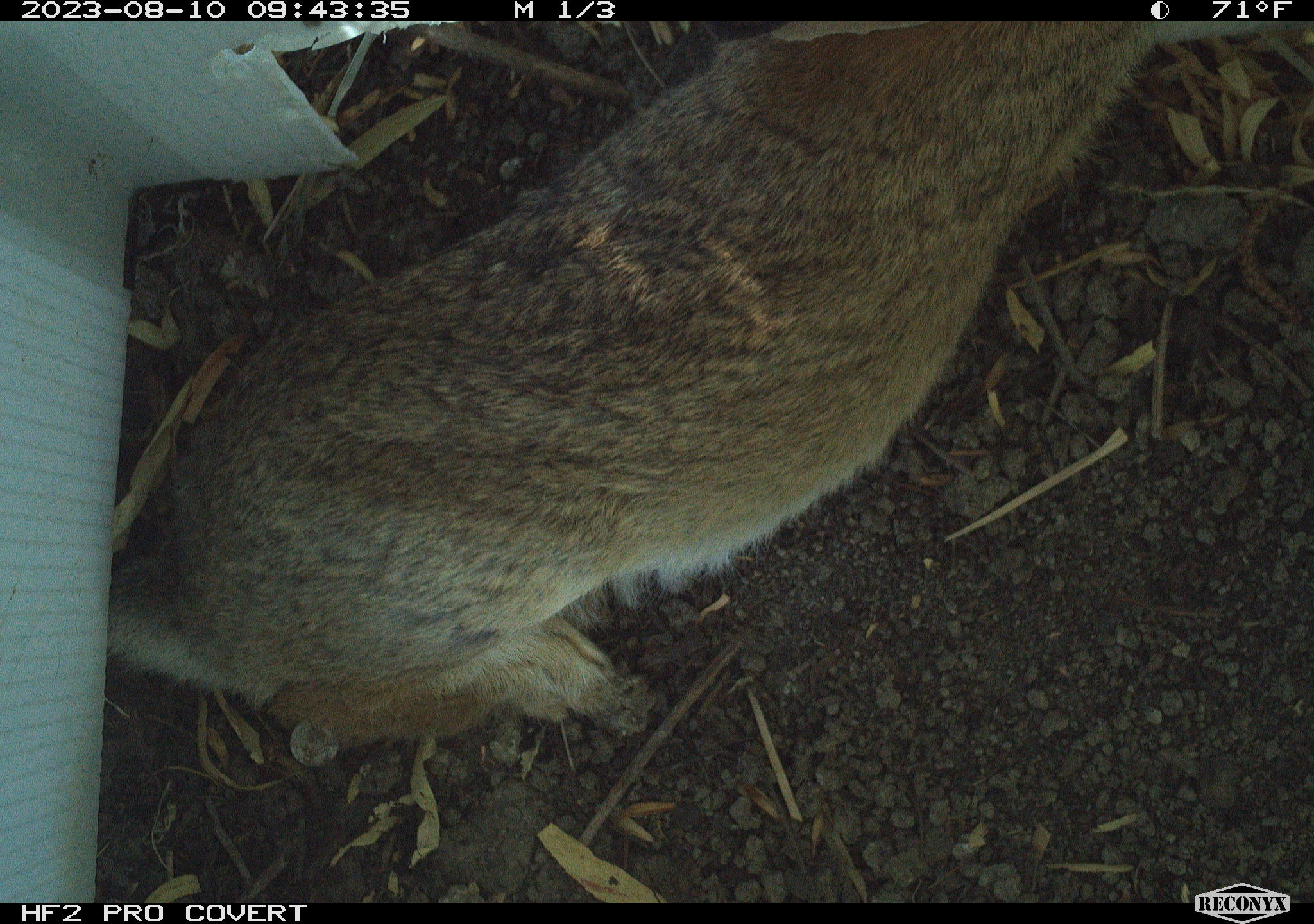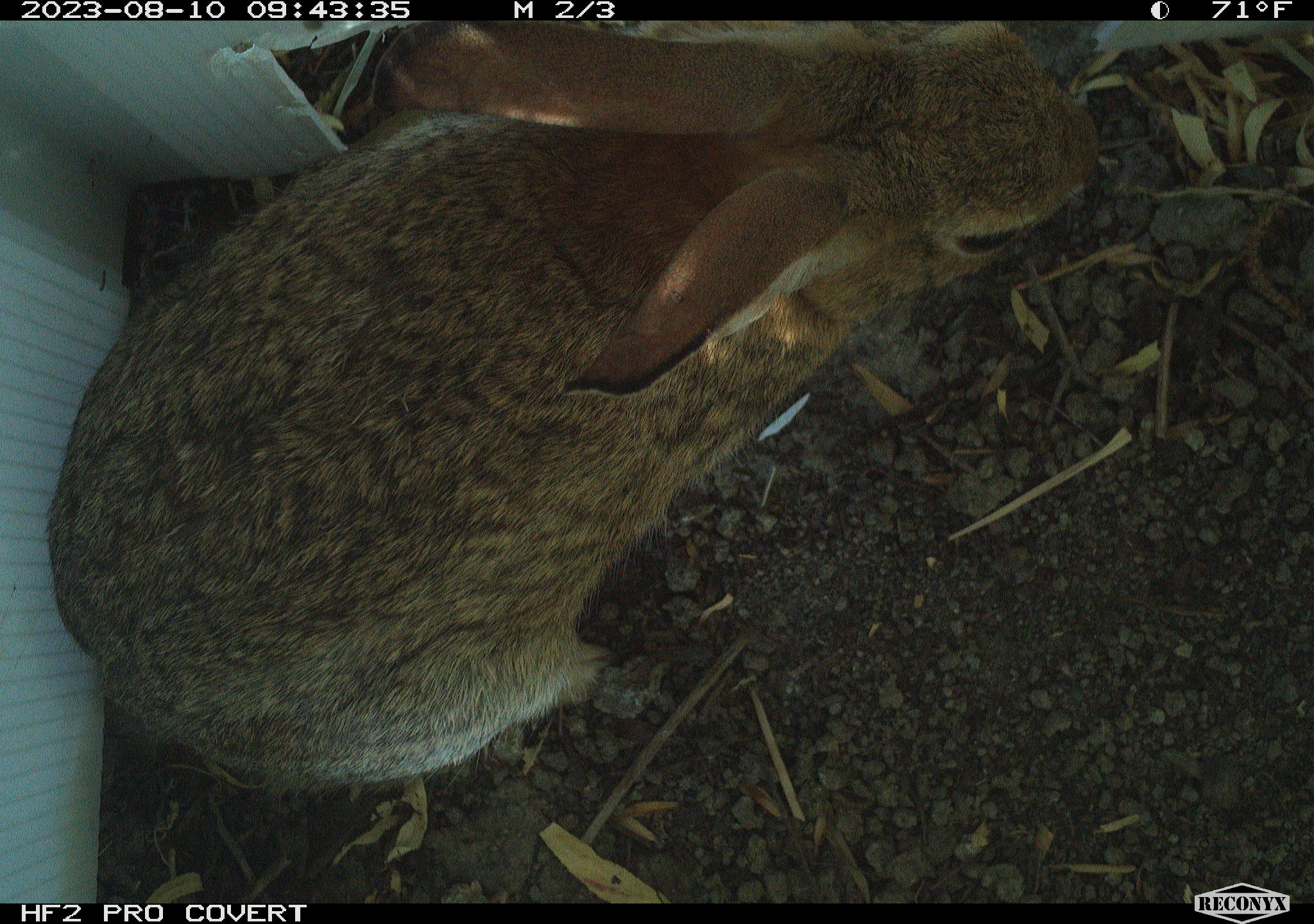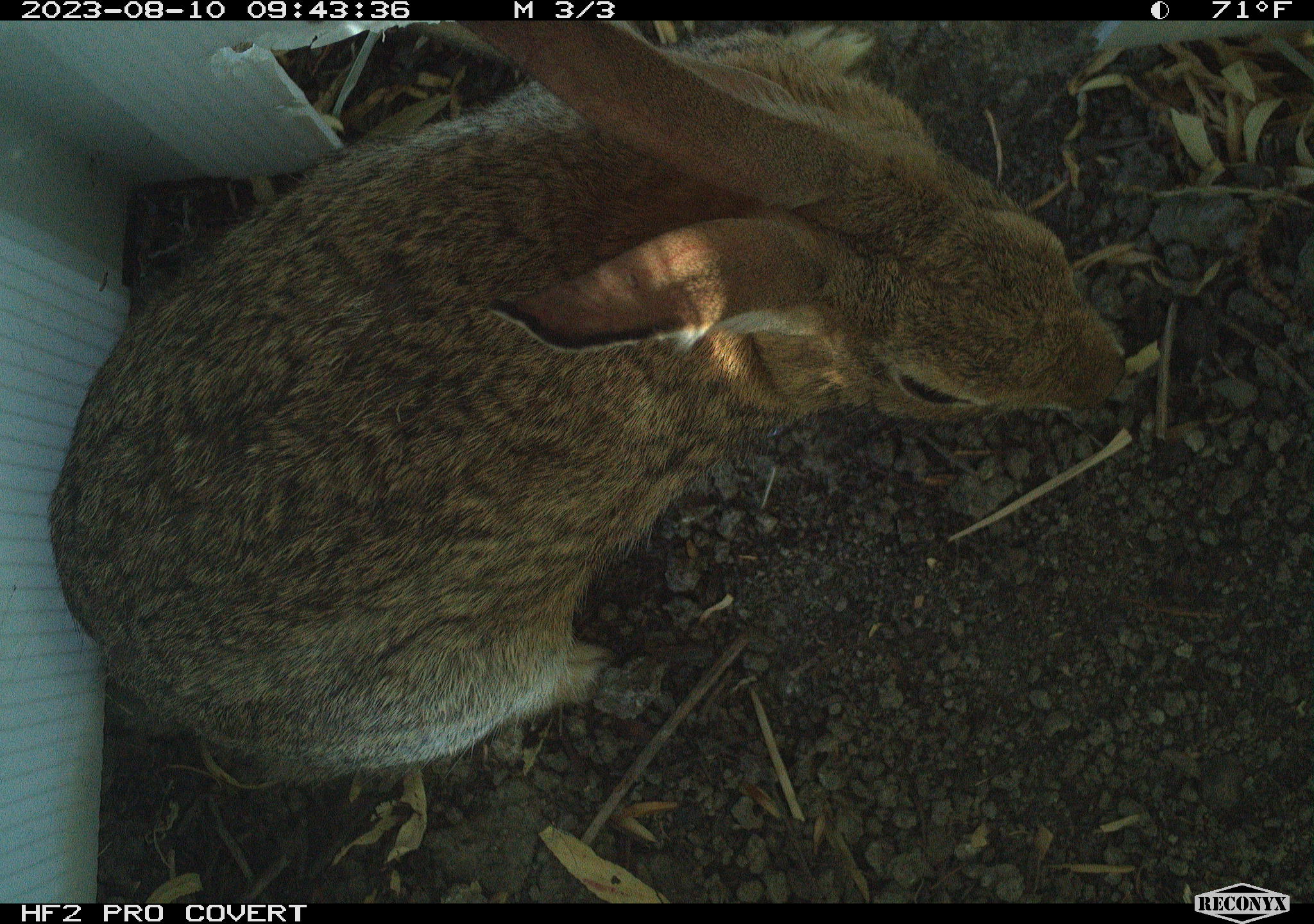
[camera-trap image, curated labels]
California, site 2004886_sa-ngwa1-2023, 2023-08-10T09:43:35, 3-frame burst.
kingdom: Animalia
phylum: Chordata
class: Mammalia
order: Lagomorpha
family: Leporidae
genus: Sylvilagus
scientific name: Sylvilagus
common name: cottontail rabbits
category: sylvilagus species